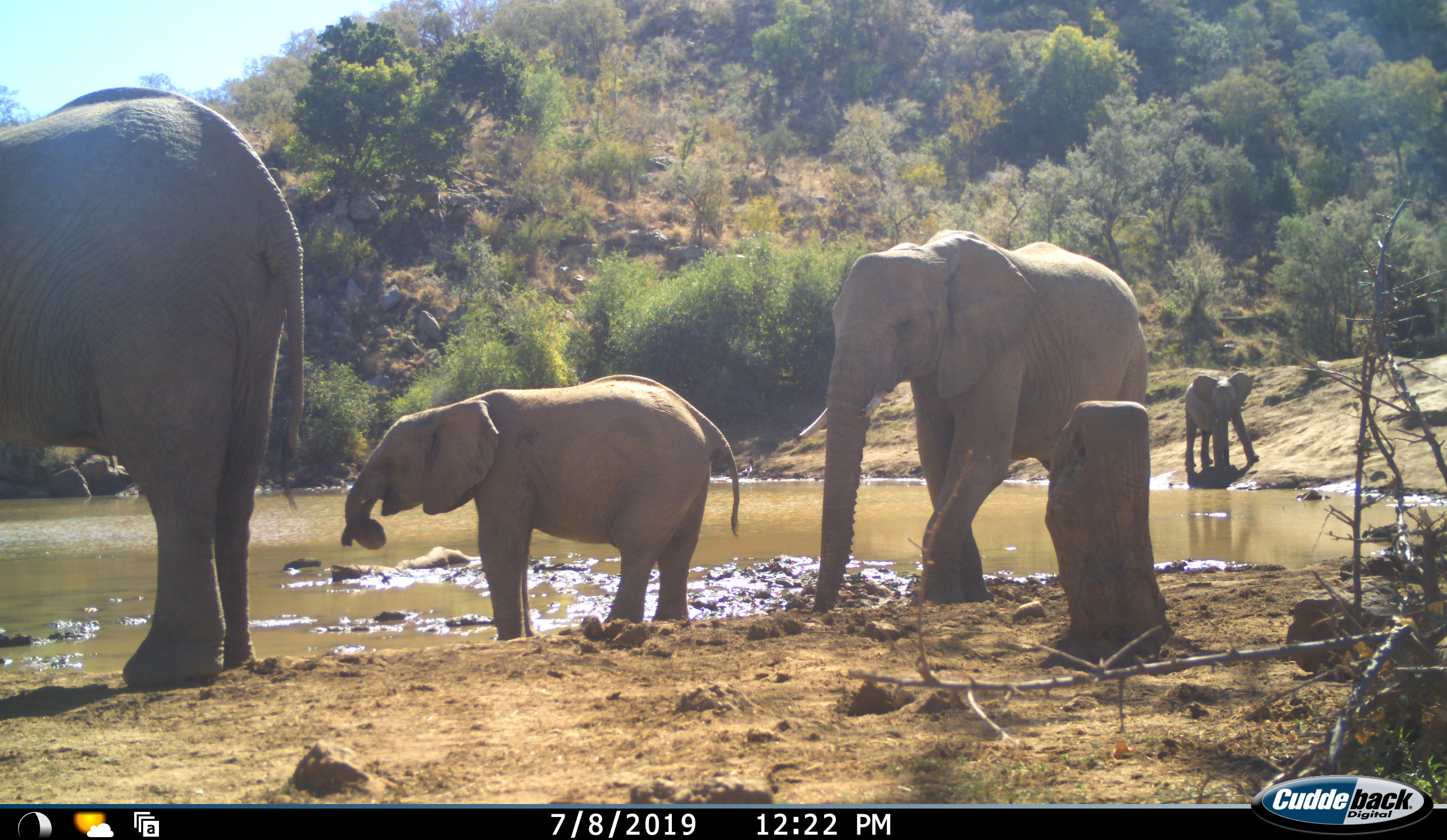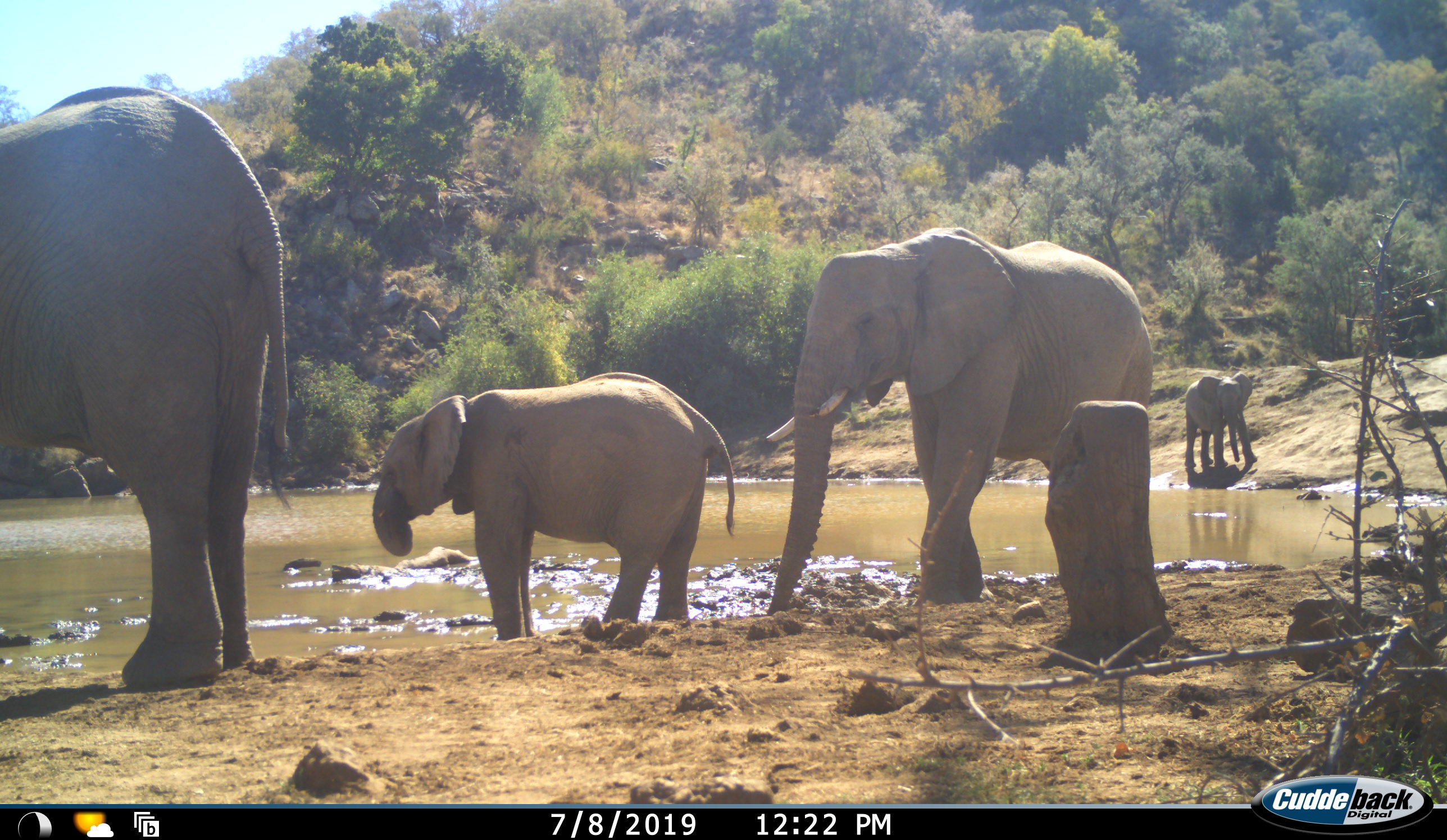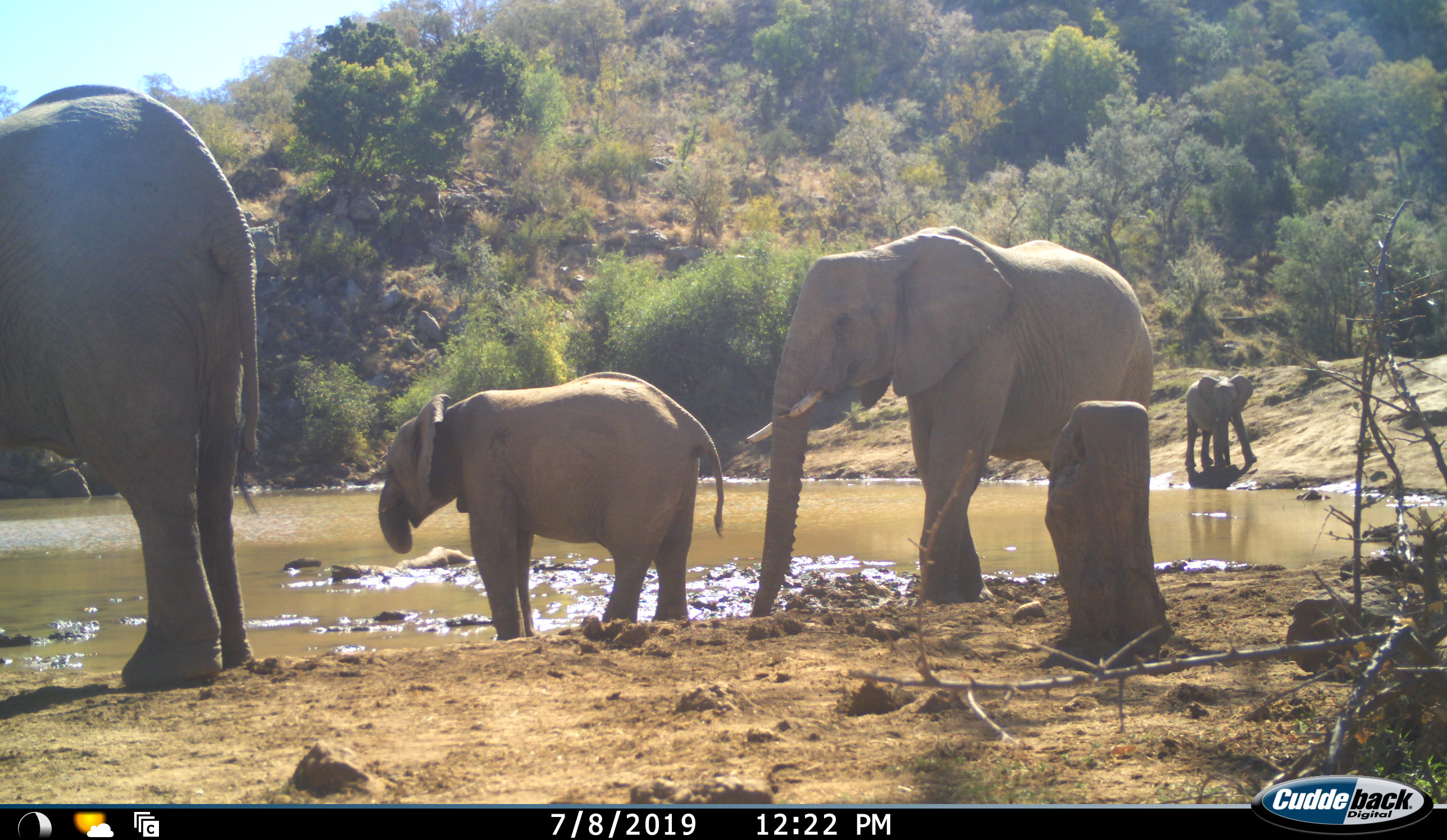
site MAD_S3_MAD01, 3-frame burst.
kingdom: Animalia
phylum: Chordata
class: Mammalia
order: Proboscidea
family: Elephantidae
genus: Loxodonta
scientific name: Loxodonta africana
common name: african bush elephant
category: elephant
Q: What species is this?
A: Elephant (african bush elephant) (Loxodonta africana).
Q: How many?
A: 4.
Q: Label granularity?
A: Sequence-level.